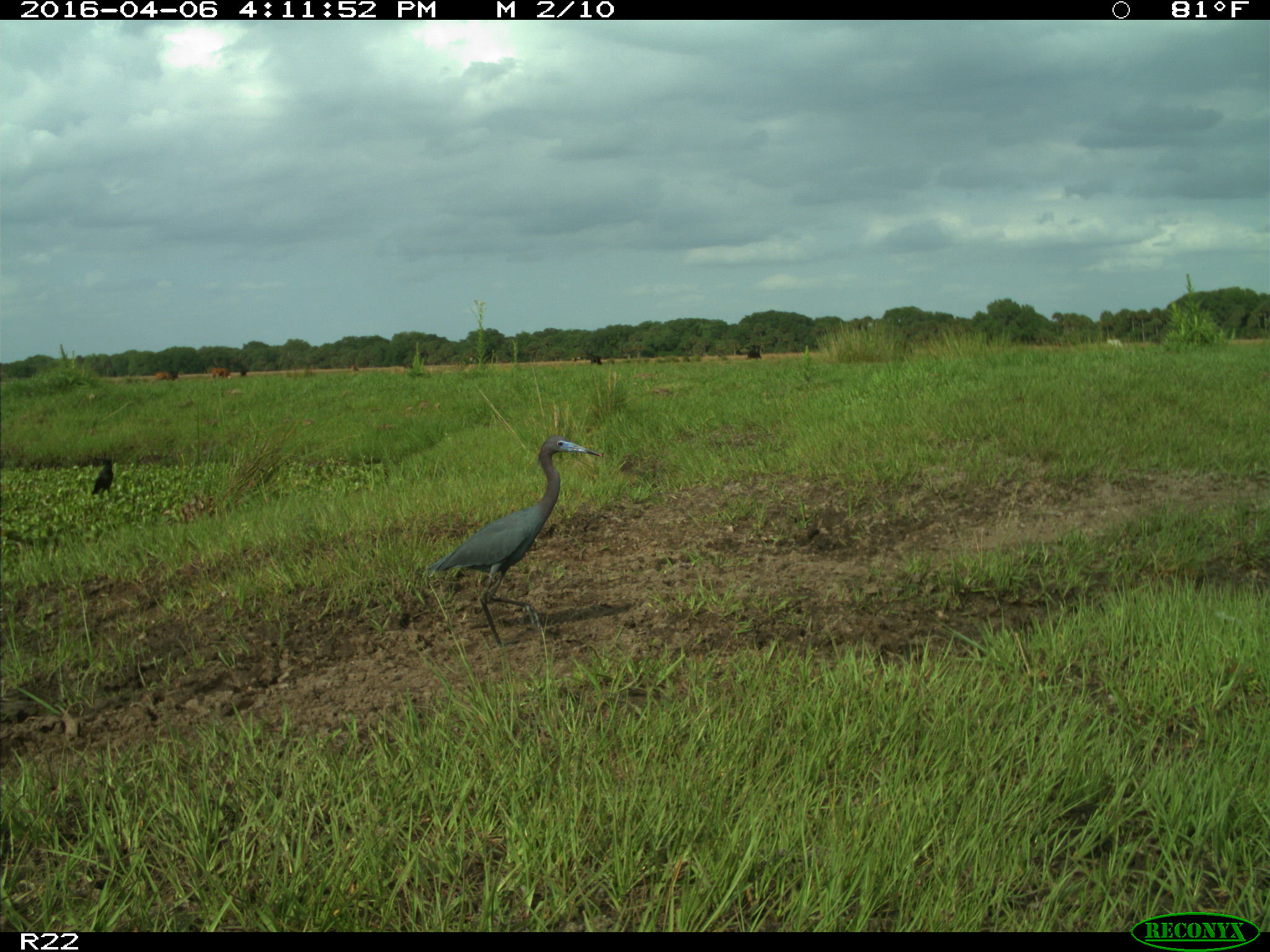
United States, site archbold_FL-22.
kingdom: Animalia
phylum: Chordata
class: Mammalia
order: Artiodactyla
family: Bovidae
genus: Bos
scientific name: Bos taurus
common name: domestic cow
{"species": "Bos taurus (domestic cow)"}